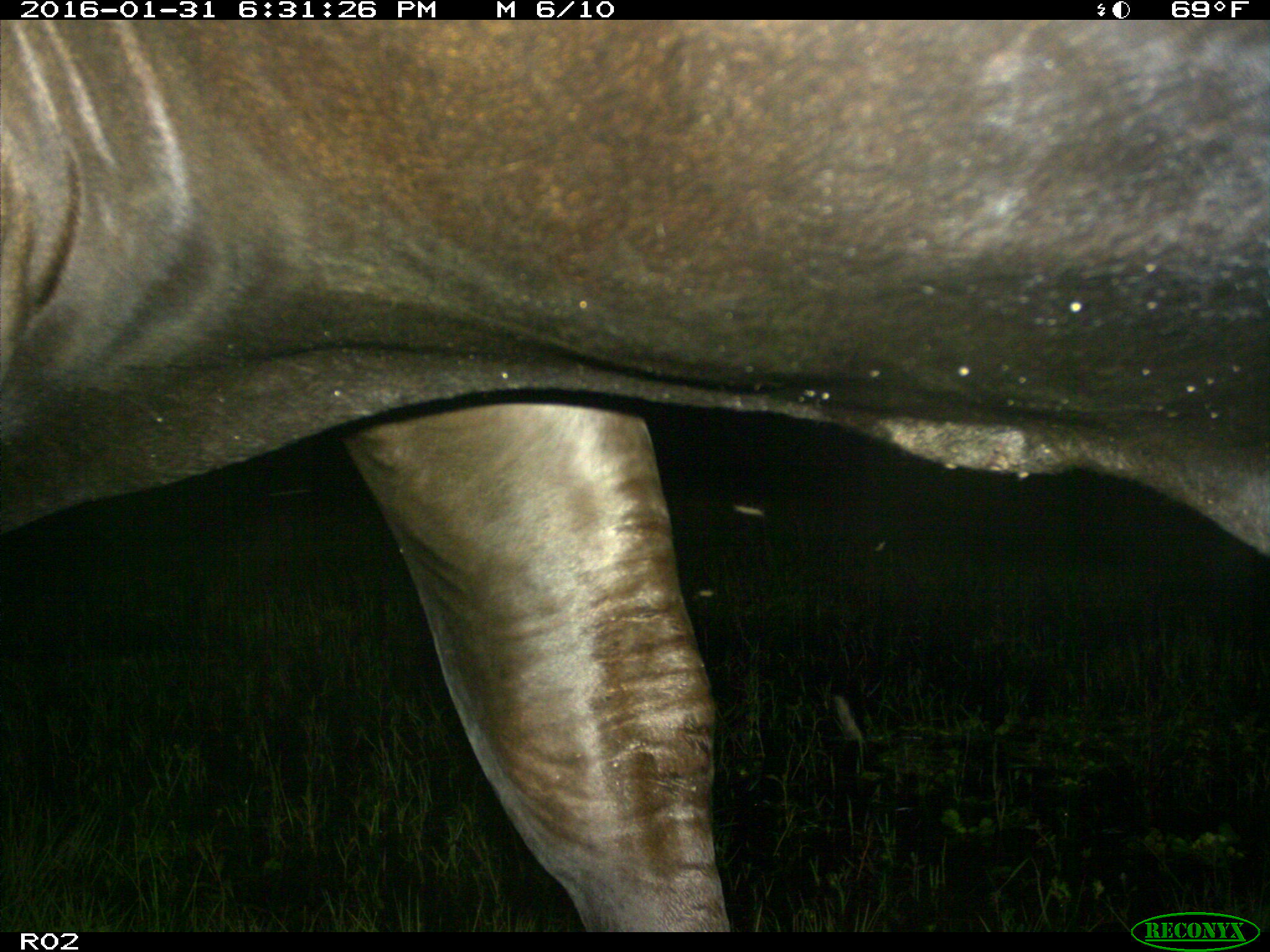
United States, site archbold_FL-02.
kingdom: Animalia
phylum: Chordata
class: Mammalia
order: Artiodactyla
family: Bovidae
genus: Bos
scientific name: Bos taurus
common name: domestic cow